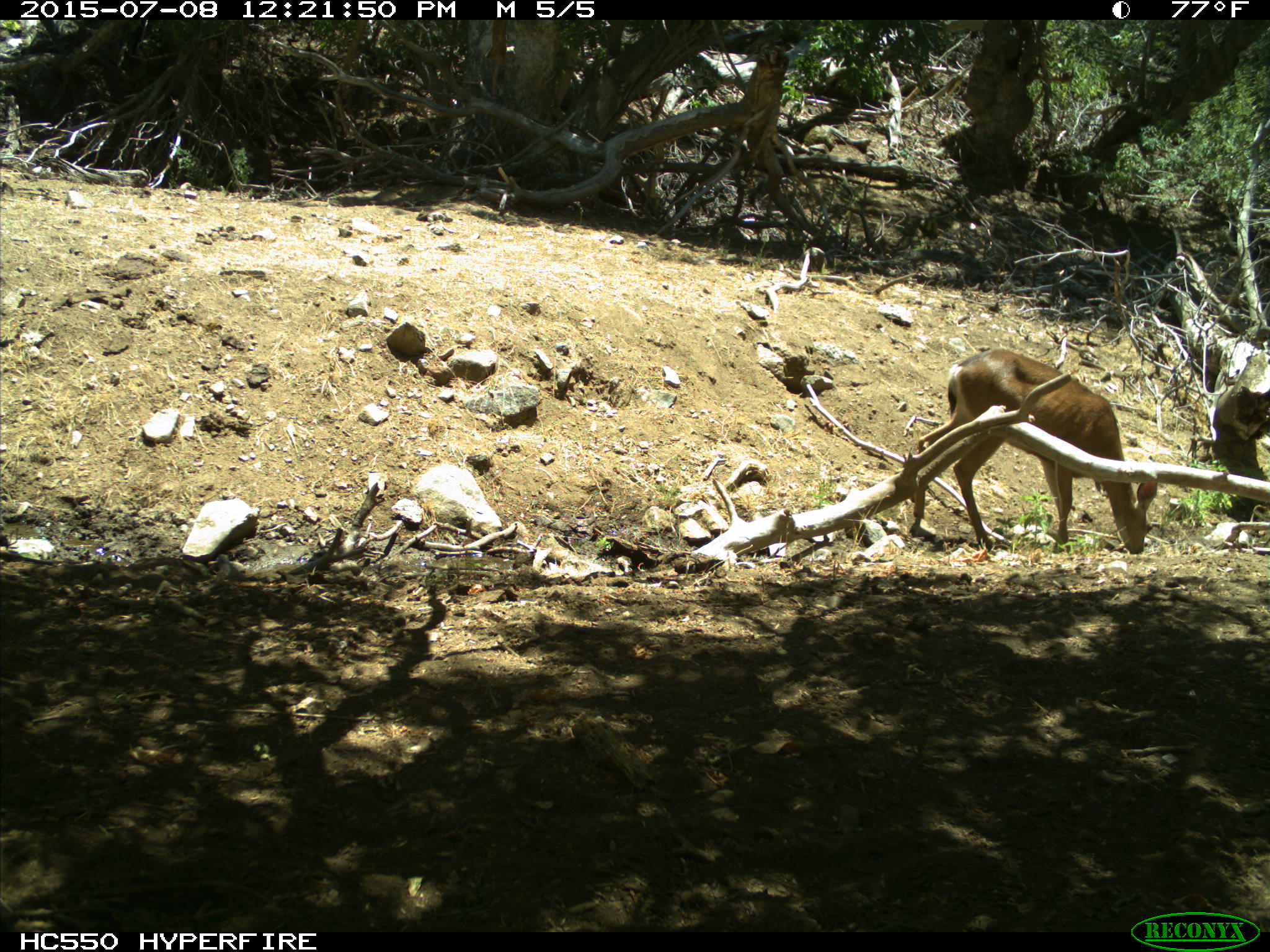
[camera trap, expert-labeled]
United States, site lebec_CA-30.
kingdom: Animalia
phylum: Chordata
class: Mammalia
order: Artiodactyla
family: Cervidae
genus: Odocoileus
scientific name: Odocoileus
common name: deer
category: unidentified deer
Unidentified deer (deer) (Odocoileus).